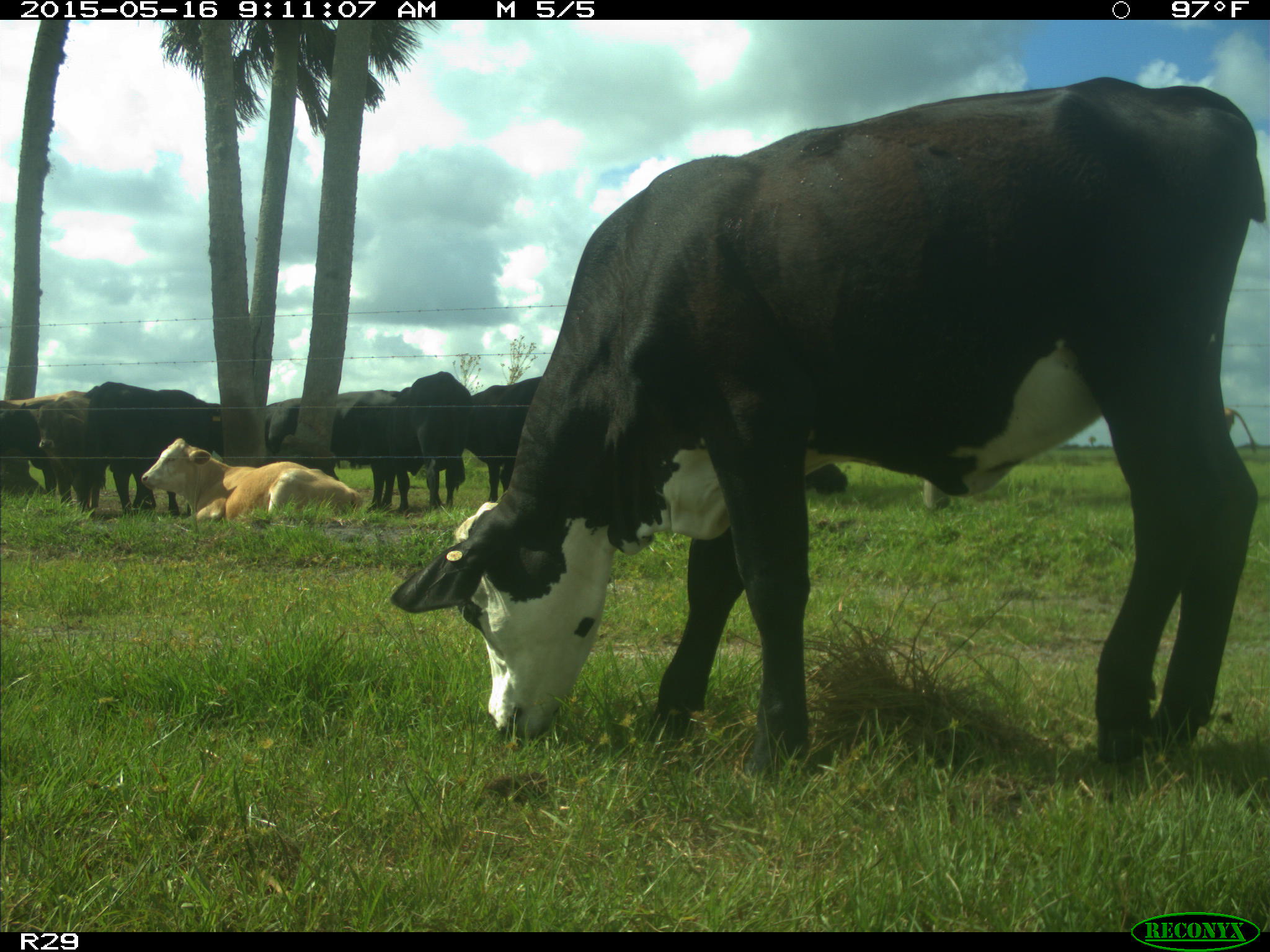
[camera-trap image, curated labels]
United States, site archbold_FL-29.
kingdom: Animalia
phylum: Chordata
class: Mammalia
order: Artiodactyla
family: Bovidae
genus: Bos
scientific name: Bos taurus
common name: domestic cow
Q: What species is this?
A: Bos taurus (domestic cow).